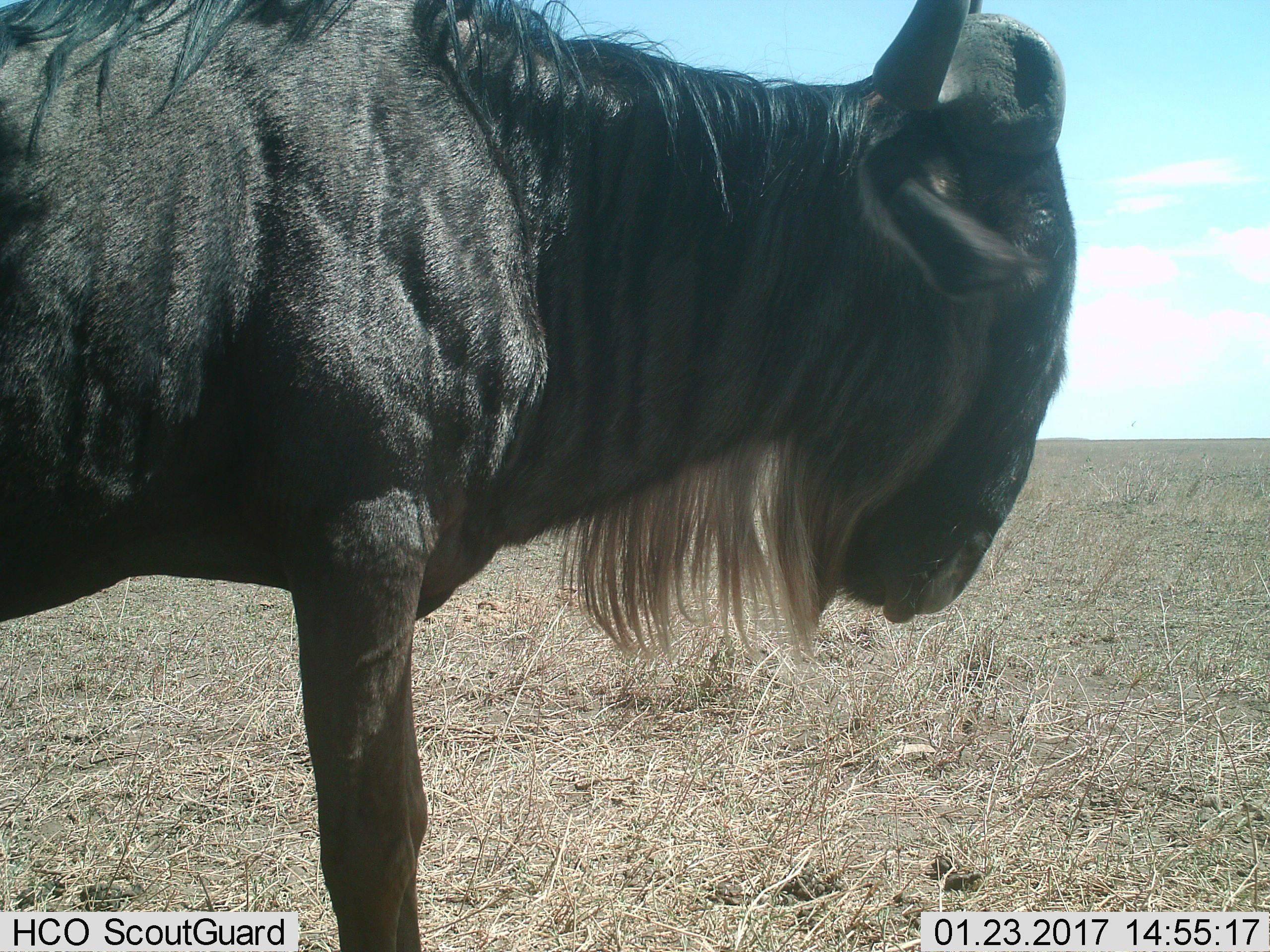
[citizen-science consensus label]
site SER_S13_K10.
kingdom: Animalia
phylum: Chordata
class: Mammalia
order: Artiodactyla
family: Bovidae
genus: Connochaetes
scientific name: Connochaetes taurinus taurinus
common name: blue wildebeest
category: wildebeestblue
Wildebeestblue (blue wildebeest) (Connochaetes taurinus taurinus), count 1. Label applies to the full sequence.